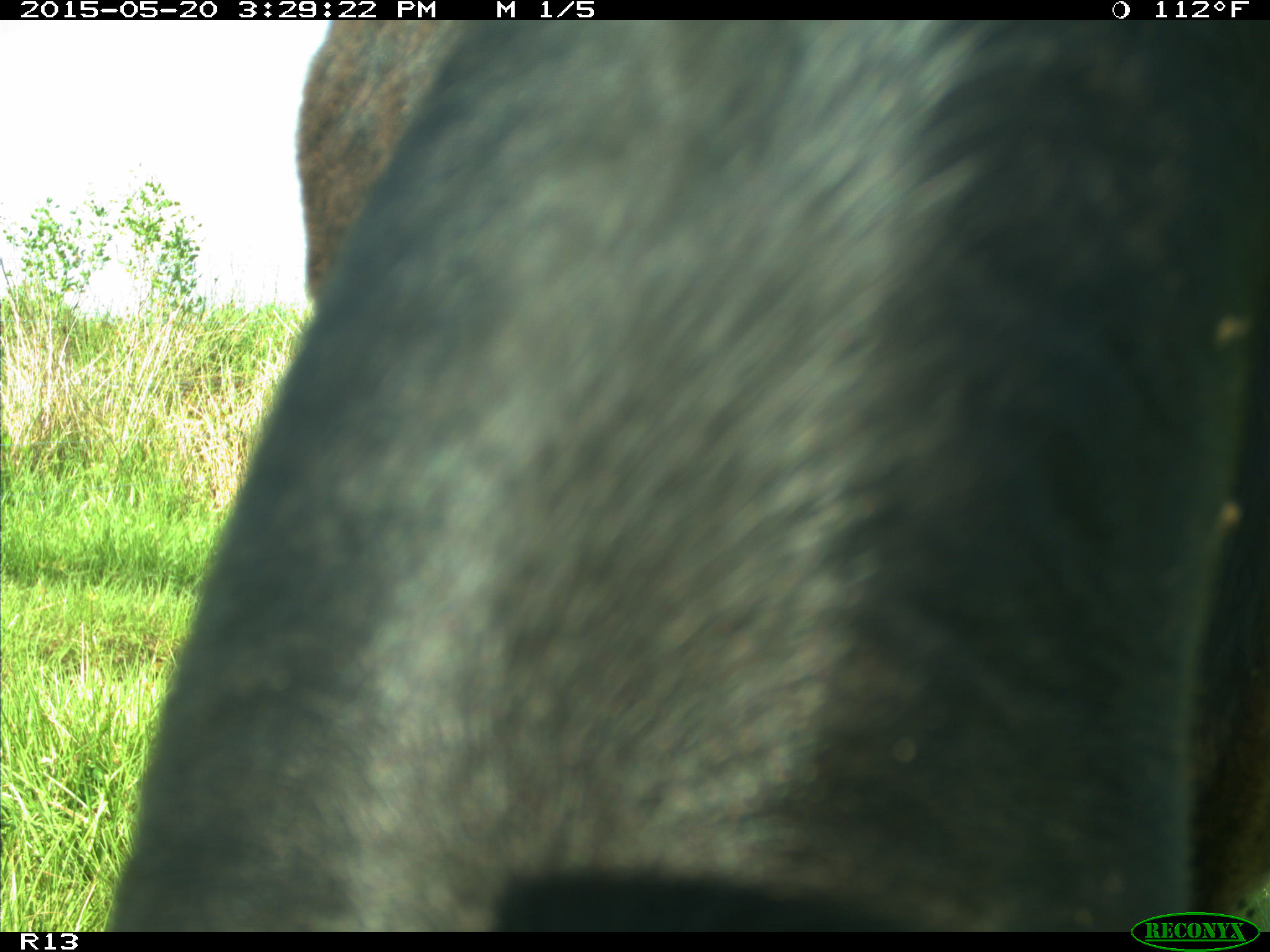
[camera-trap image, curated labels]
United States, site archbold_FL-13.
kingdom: Animalia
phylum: Chordata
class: Mammalia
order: Artiodactyla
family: Bovidae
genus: Bos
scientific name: Bos taurus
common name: domestic cow